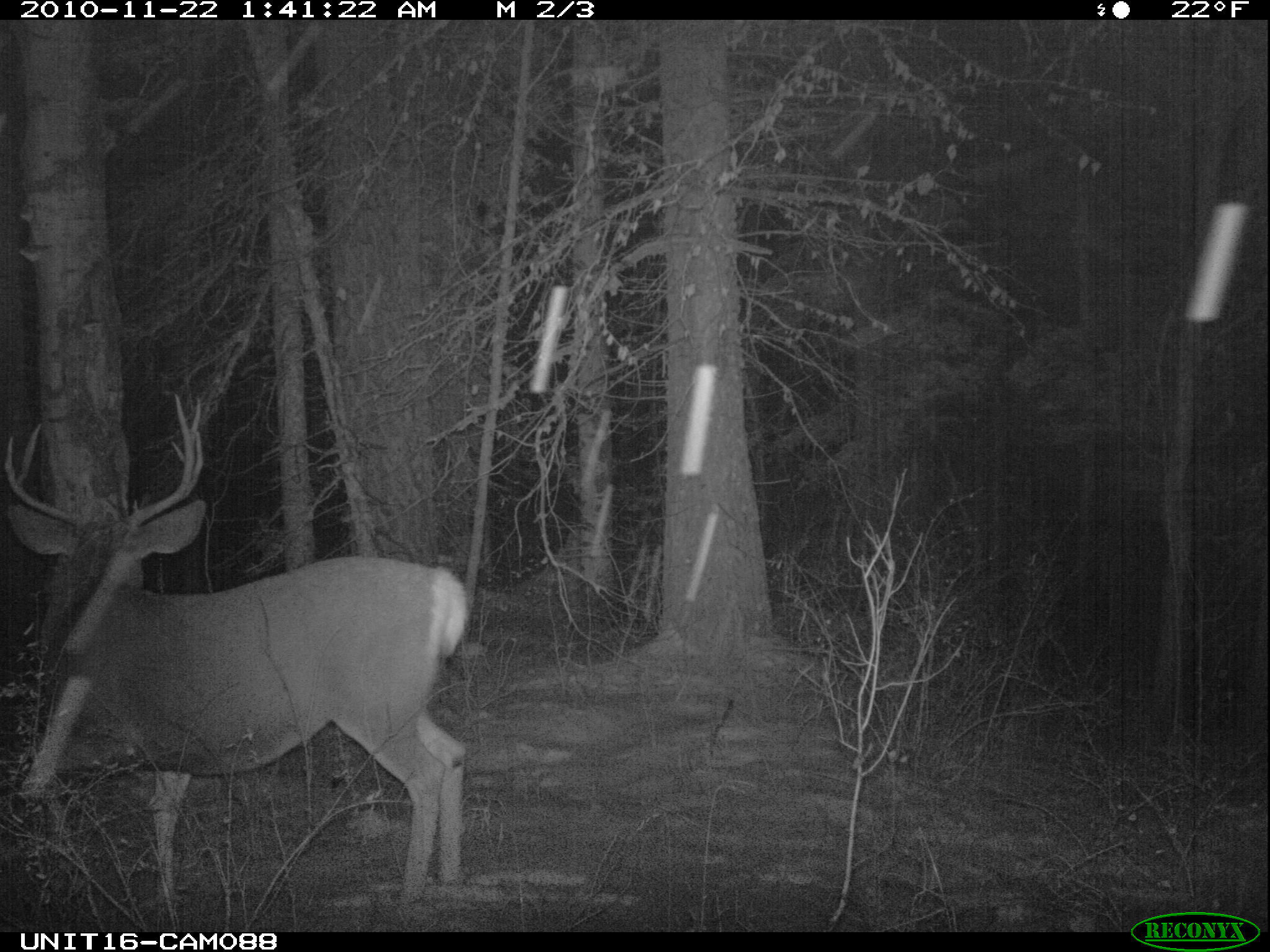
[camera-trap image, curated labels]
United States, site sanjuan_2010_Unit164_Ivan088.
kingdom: Animalia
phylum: Chordata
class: Mammalia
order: Artiodactyla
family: Cervidae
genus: Odocoileus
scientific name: Odocoileus hemionus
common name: mule deer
Odocoileus hemionus (mule deer).